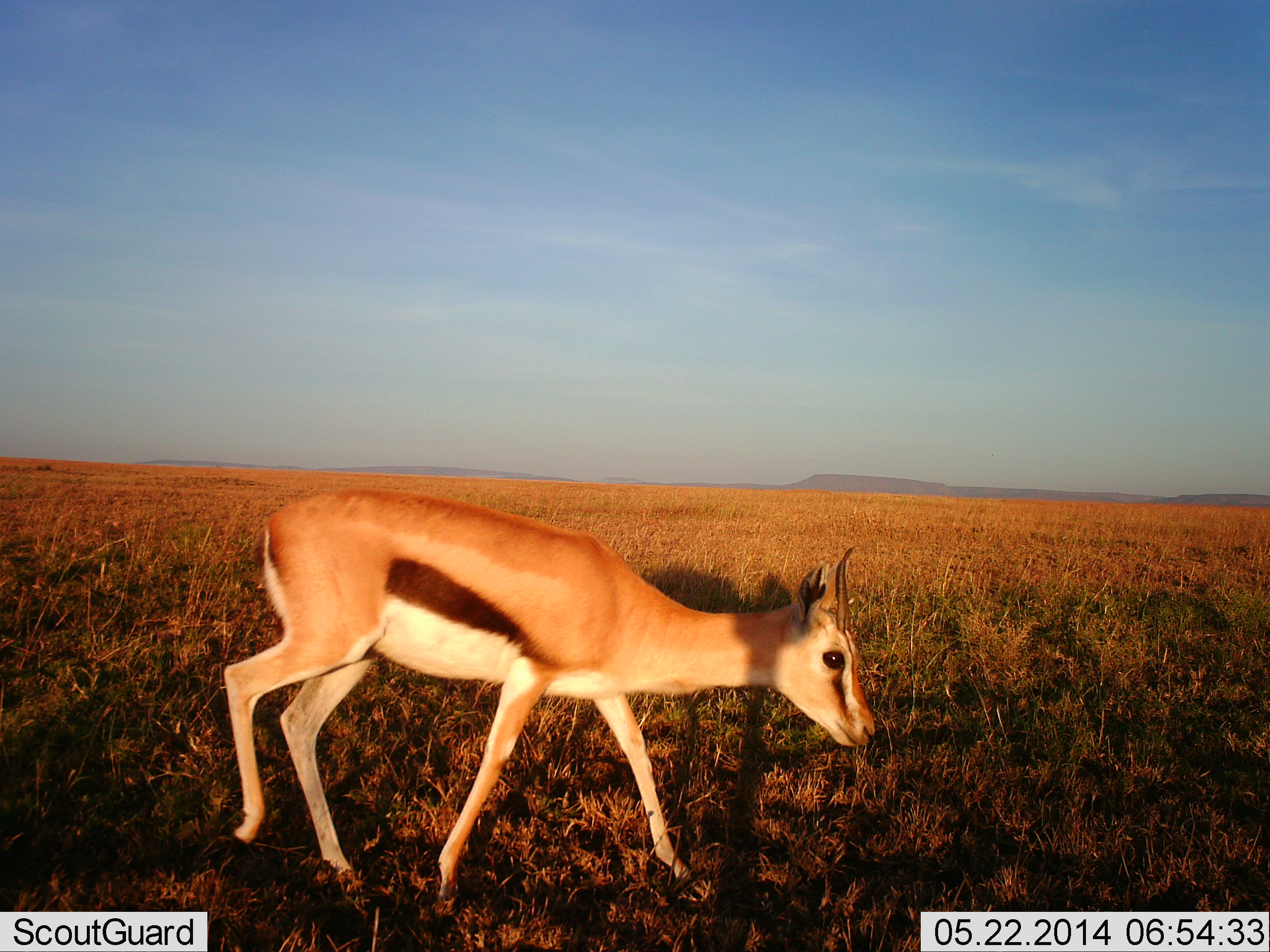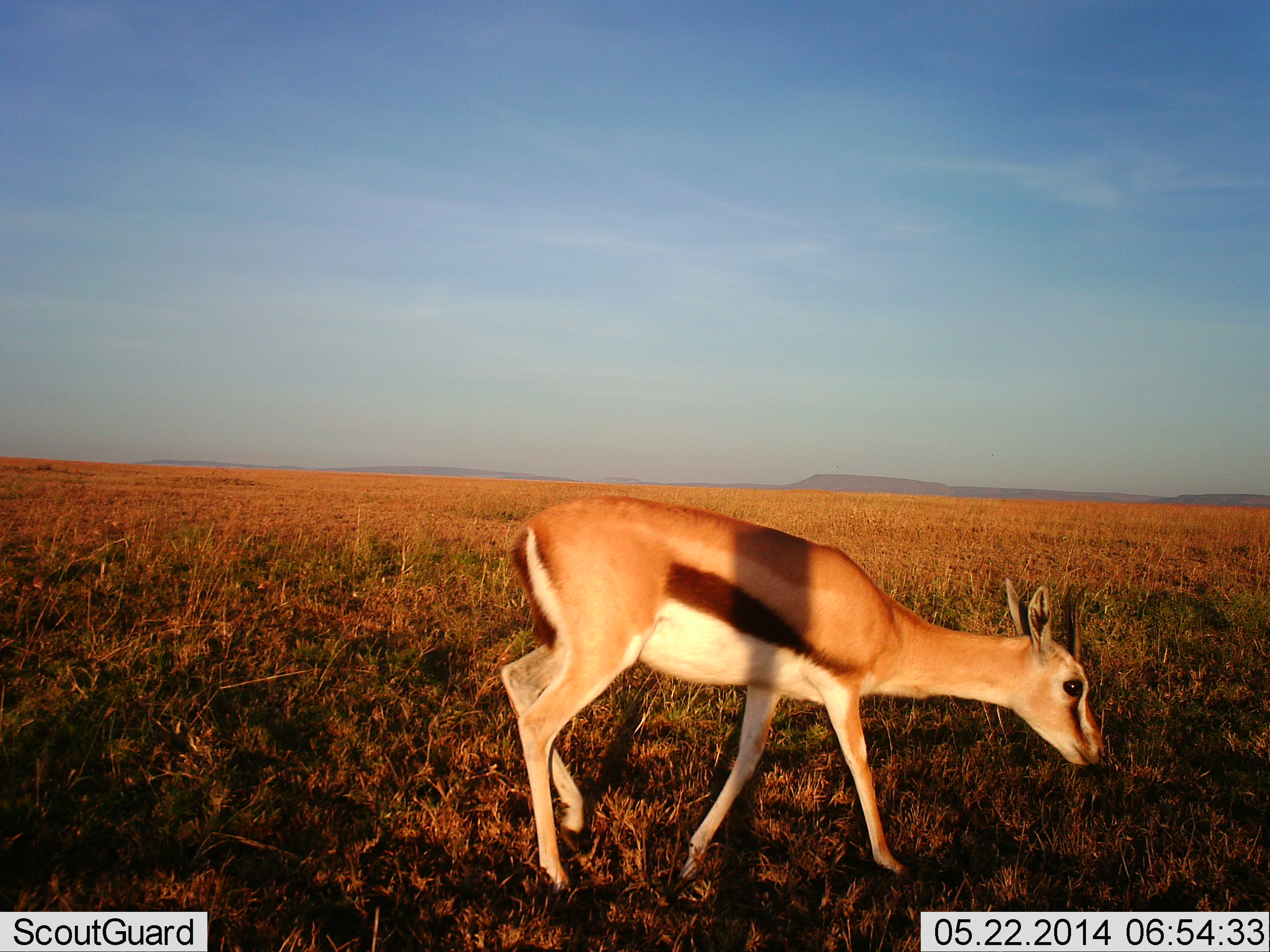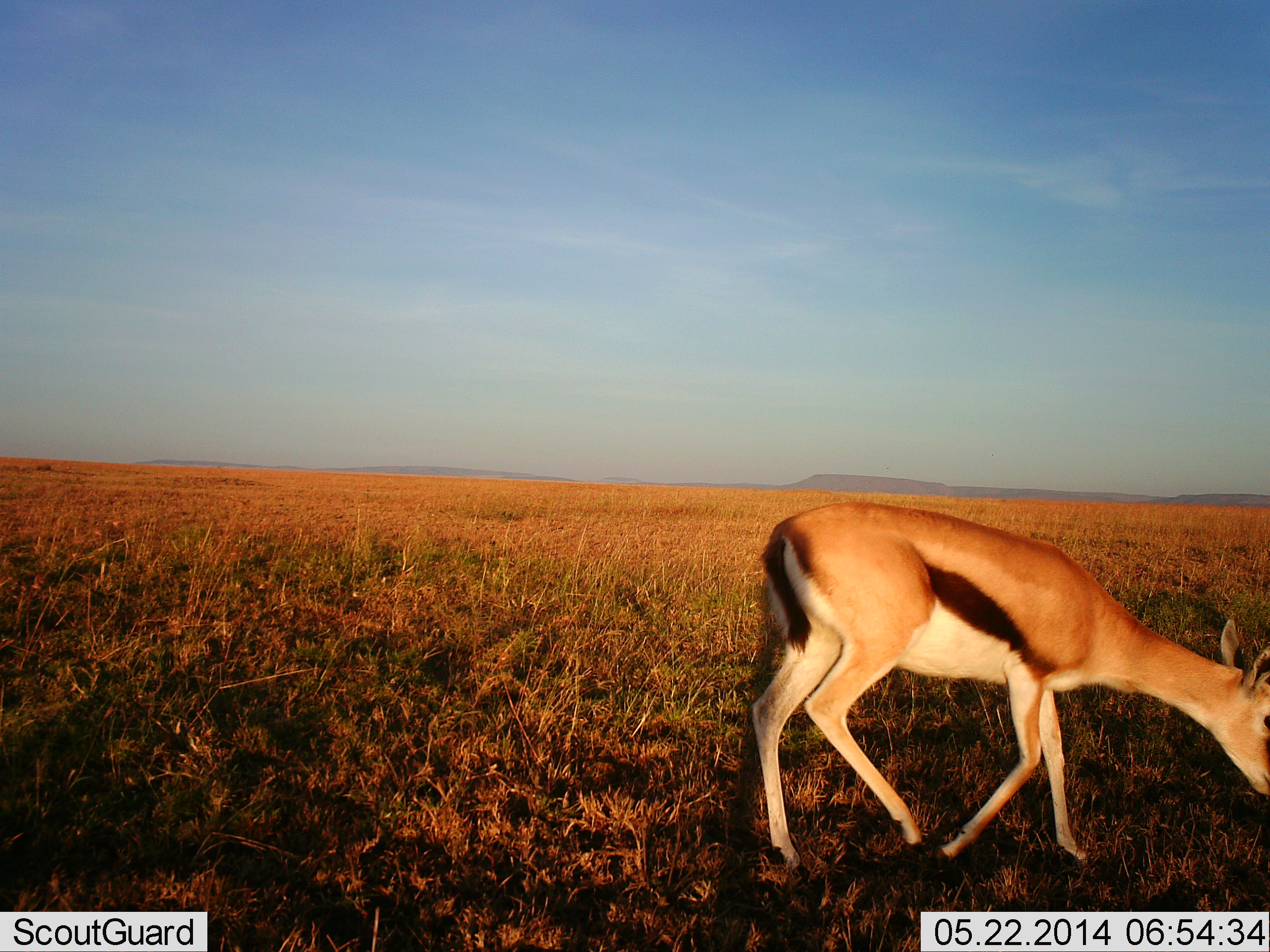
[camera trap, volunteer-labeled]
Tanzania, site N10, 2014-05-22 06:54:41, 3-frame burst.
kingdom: Animalia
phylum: Chordata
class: Mammalia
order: Artiodactyla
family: Bovidae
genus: Eudorcas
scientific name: Eudorcas thomsonii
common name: thomson's gazelle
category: gazellethomsons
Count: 1.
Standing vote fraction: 10%.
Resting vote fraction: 0%.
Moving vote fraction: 90%.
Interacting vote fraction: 0%.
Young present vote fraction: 0%.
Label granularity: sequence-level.